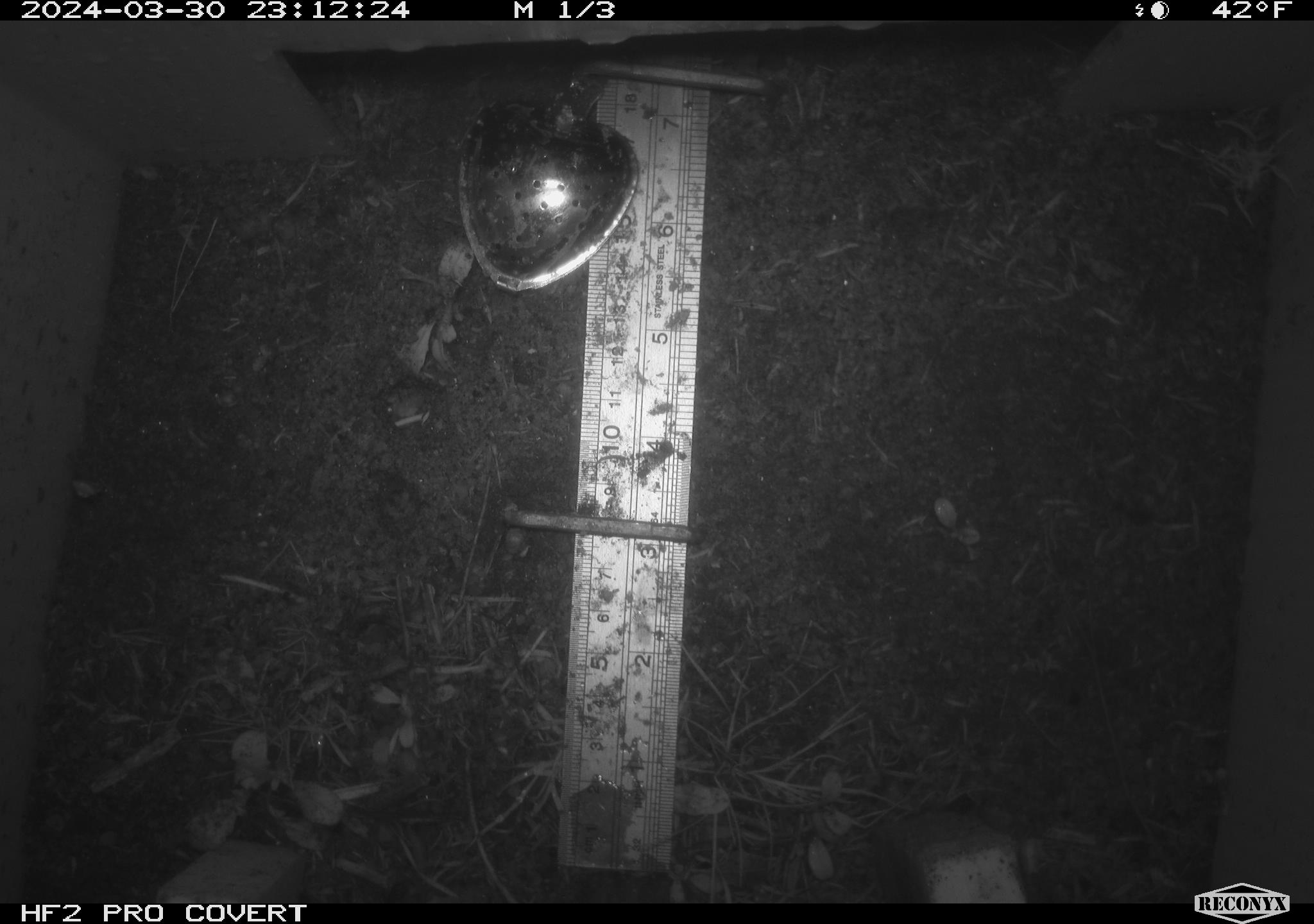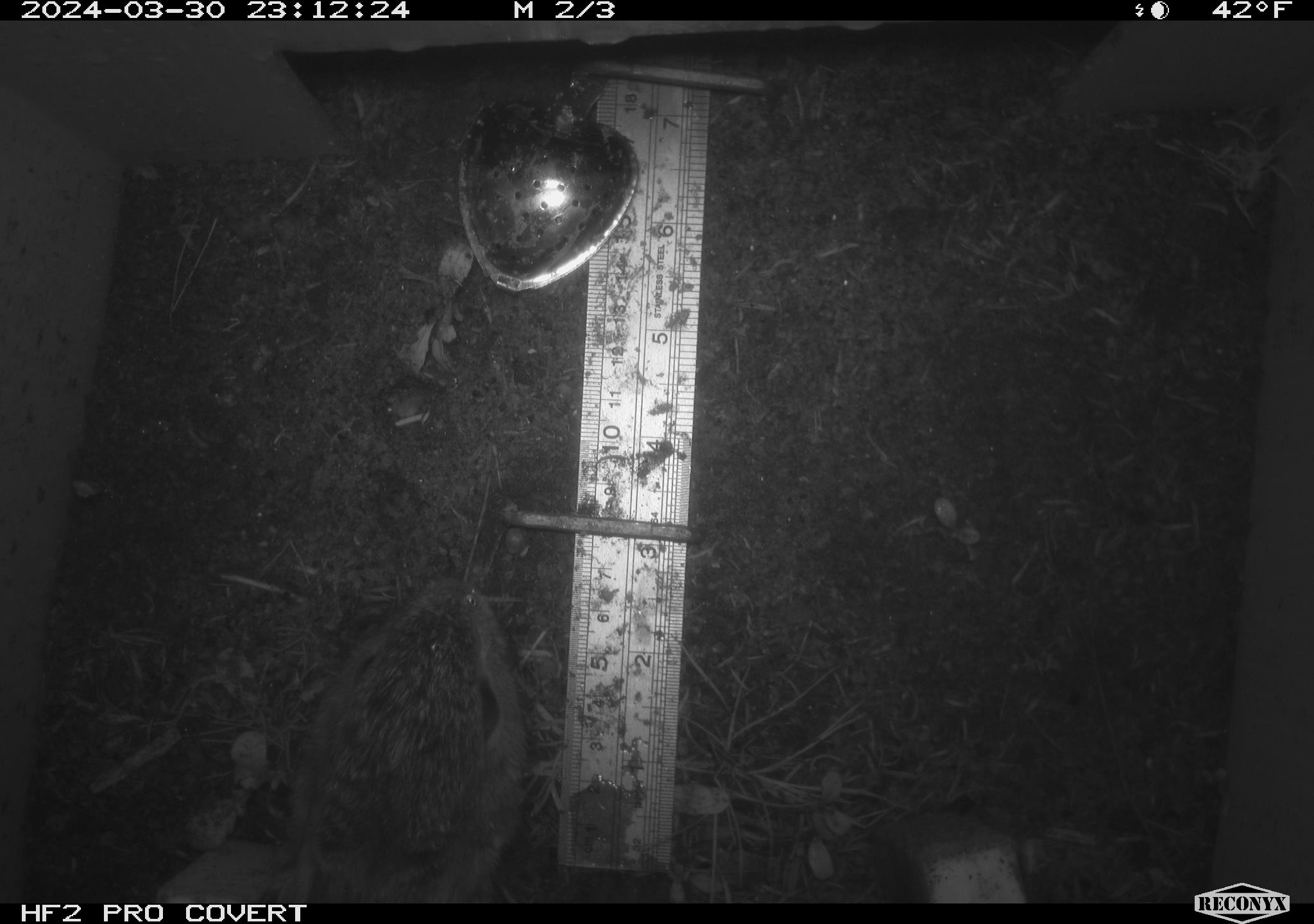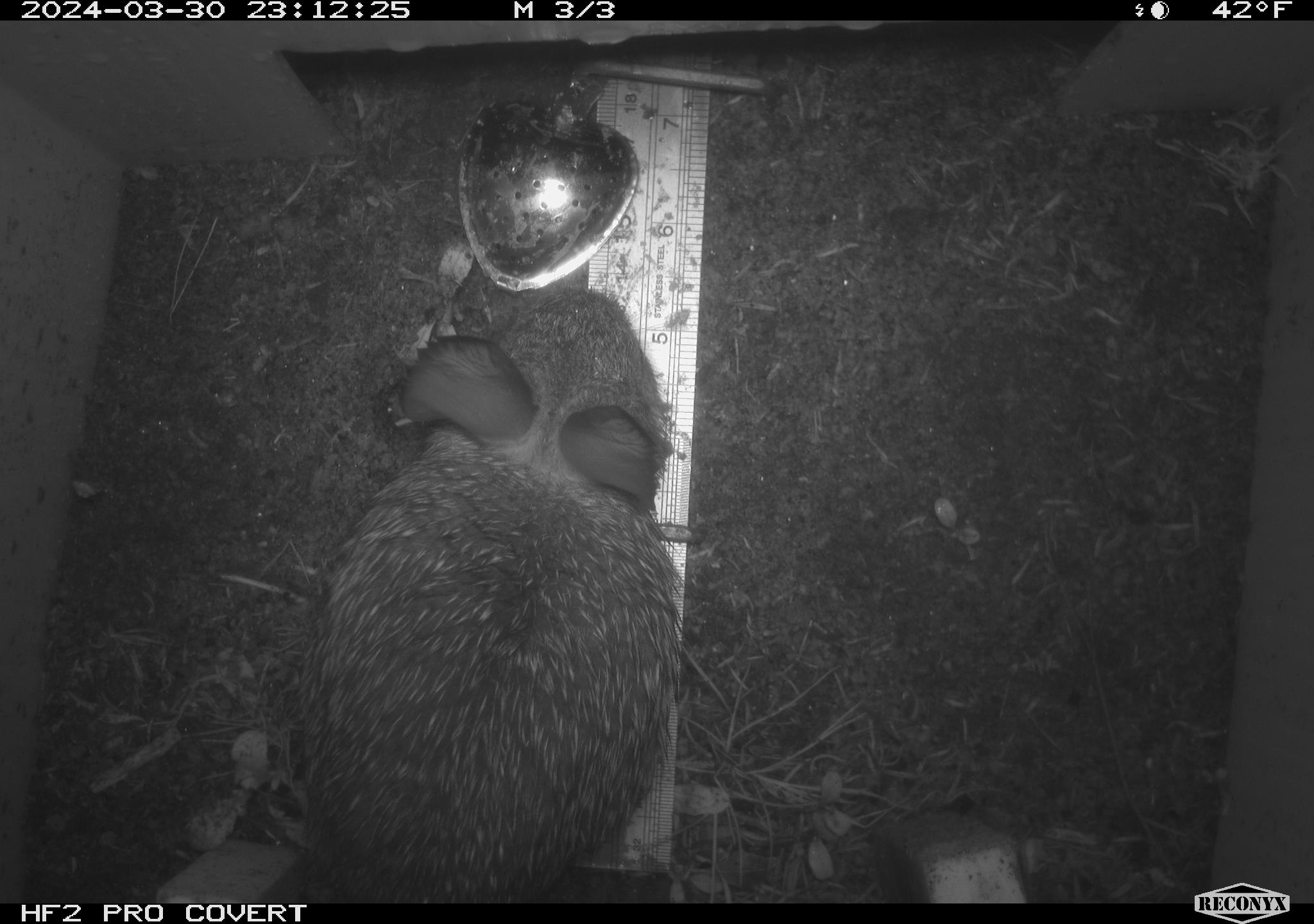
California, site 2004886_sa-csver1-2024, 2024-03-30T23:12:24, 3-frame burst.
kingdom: Animalia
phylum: Chordata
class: Mammalia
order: Lagomorpha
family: Leporidae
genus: Sylvilagus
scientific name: Sylvilagus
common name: cottontail rabbits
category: sylvilagus species